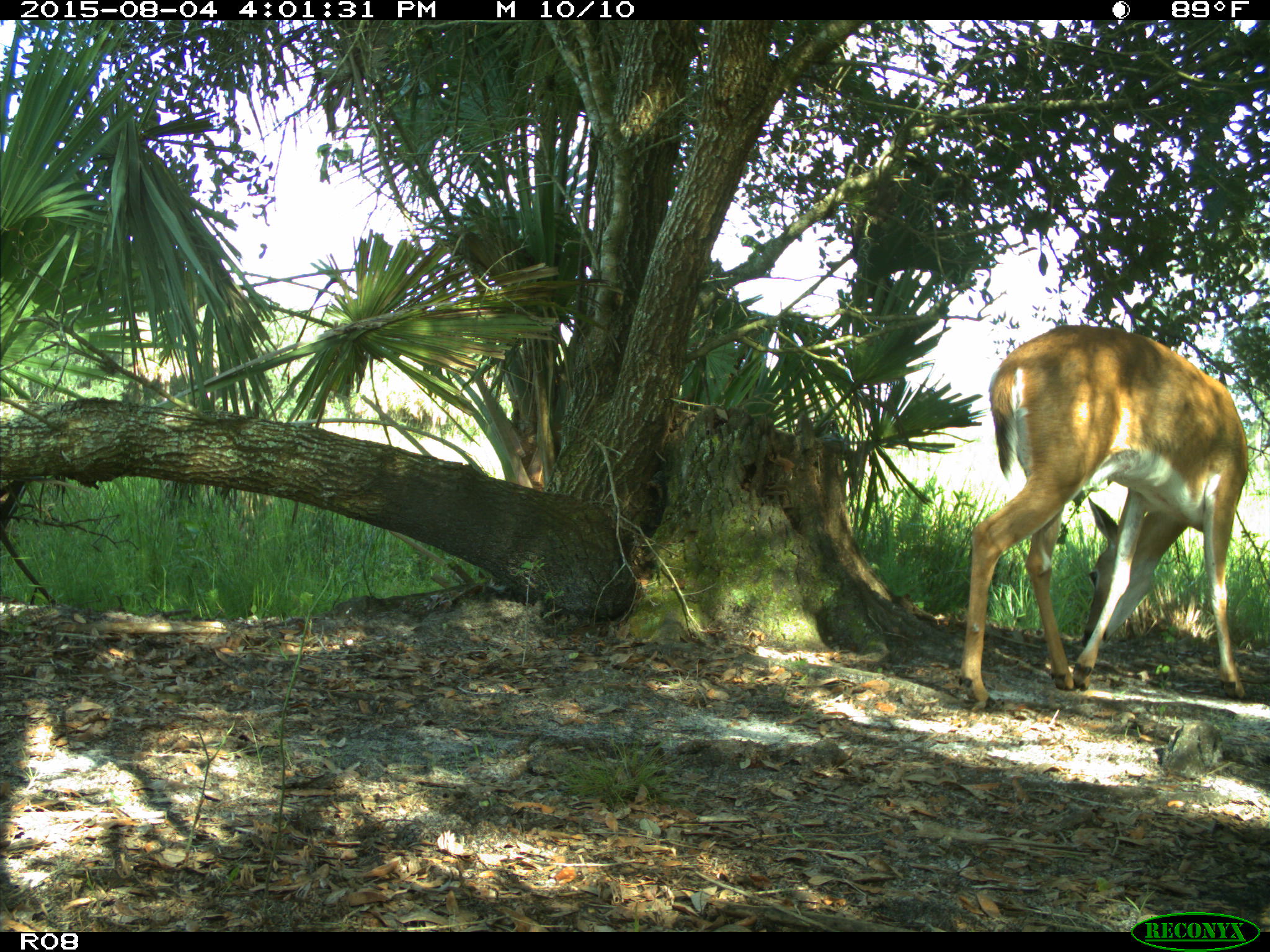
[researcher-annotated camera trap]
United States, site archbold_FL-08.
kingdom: Animalia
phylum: Chordata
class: Mammalia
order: Artiodactyla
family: Cervidae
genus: Odocoileus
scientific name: Odocoileus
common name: deer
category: unidentified deer